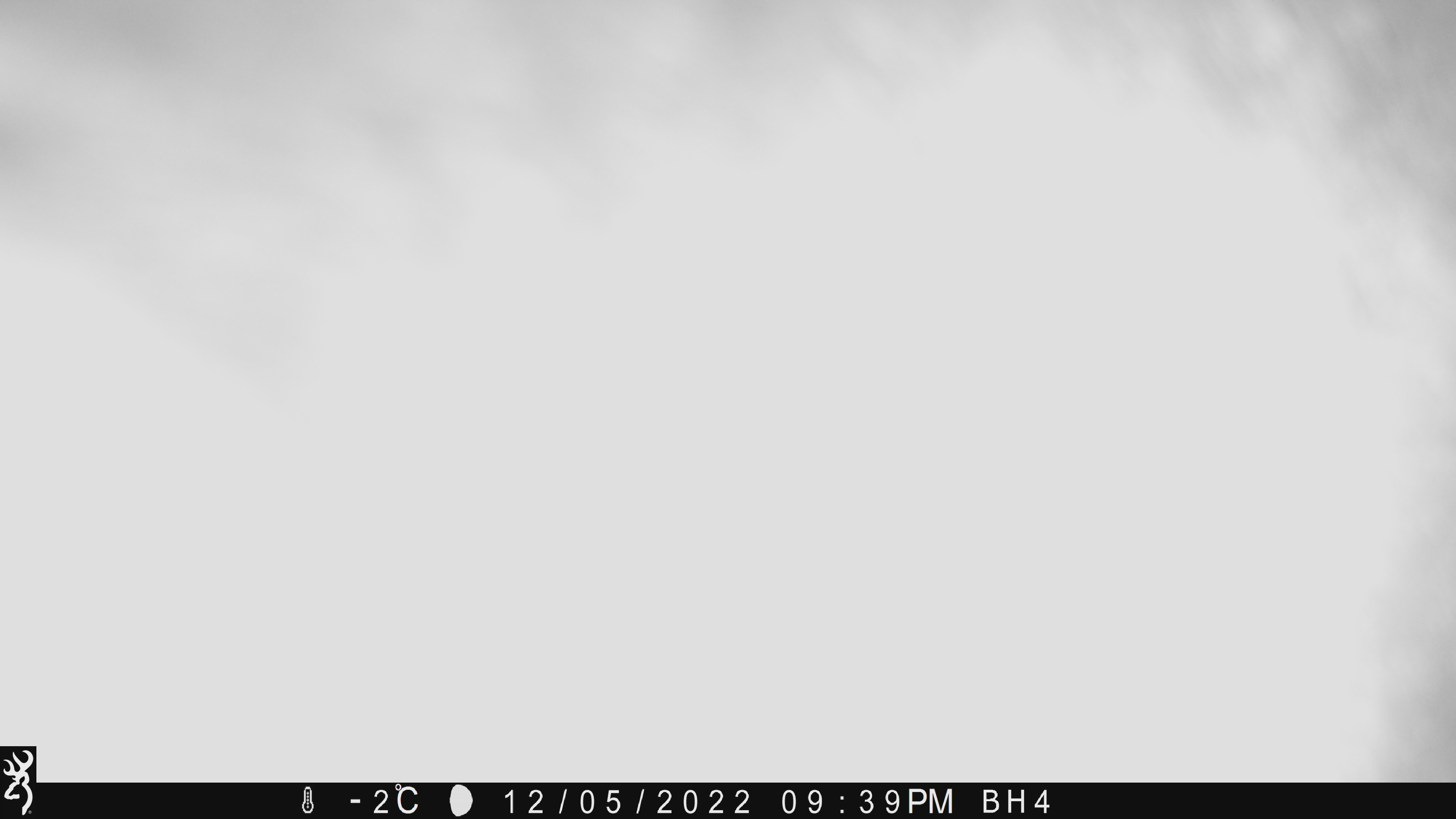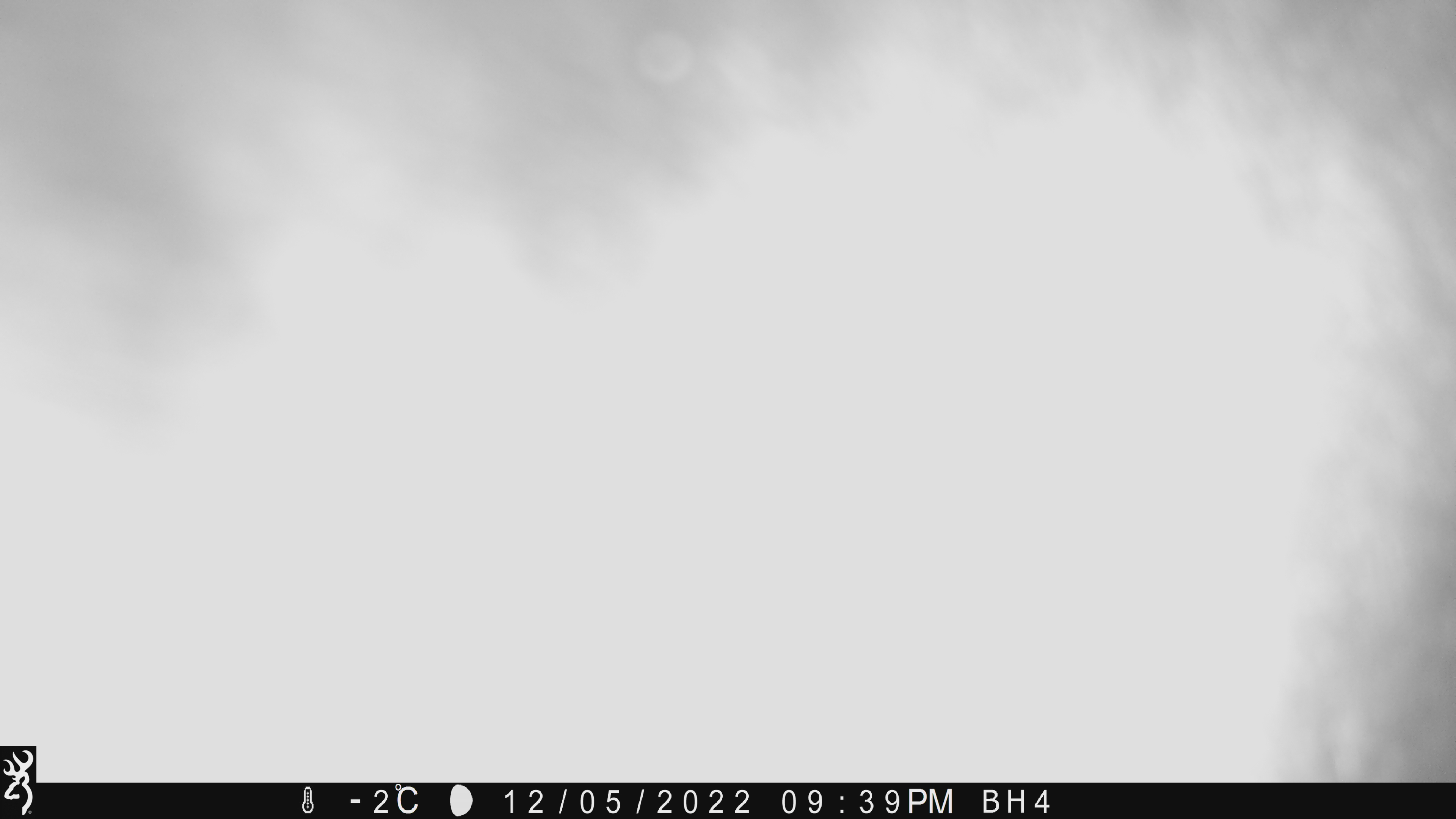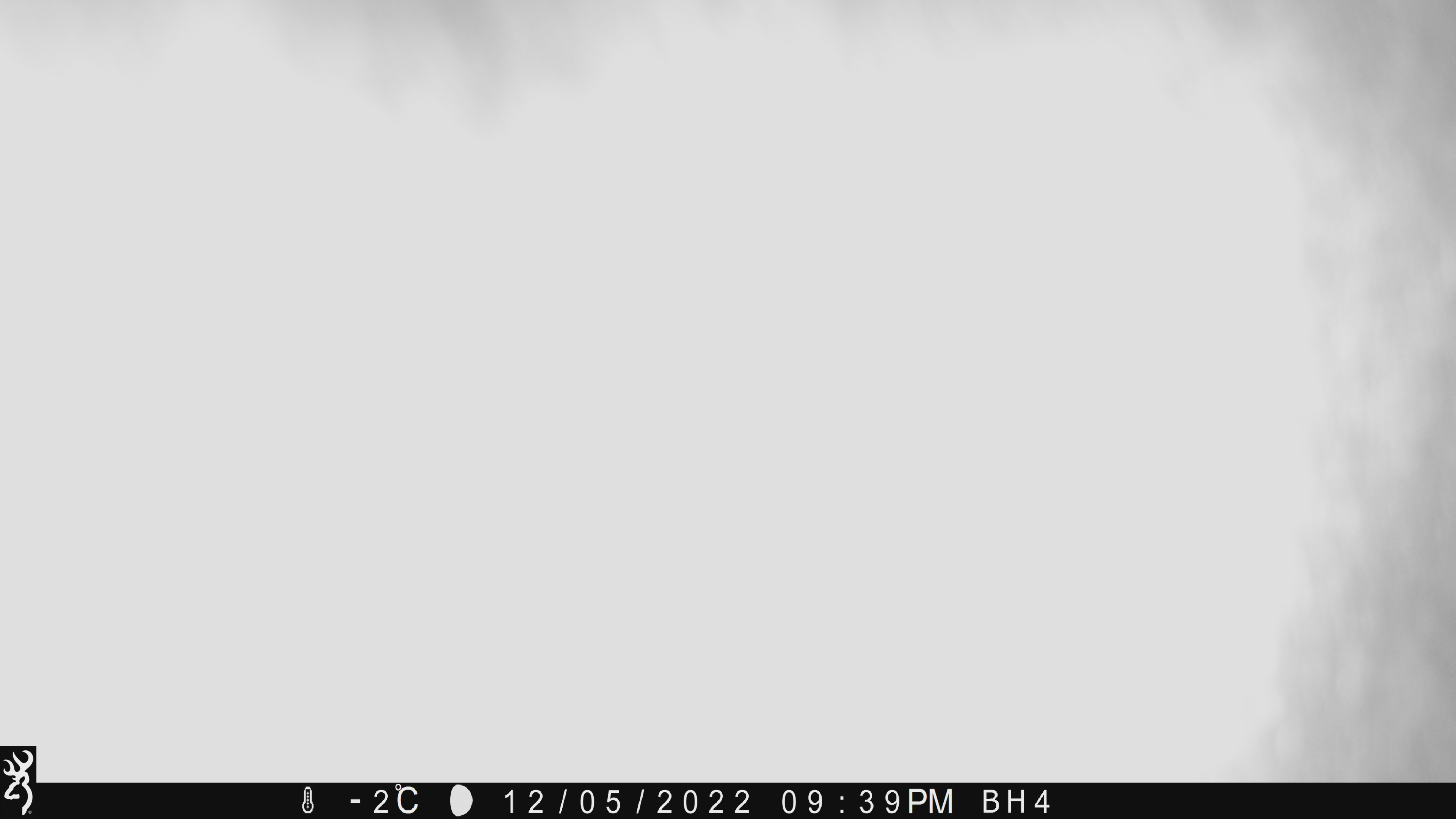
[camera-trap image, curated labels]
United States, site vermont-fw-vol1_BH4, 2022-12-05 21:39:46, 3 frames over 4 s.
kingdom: Animalia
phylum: Chordata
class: Mammalia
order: Artiodactyla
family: Cervidae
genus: Alces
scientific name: Alces alces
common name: moose